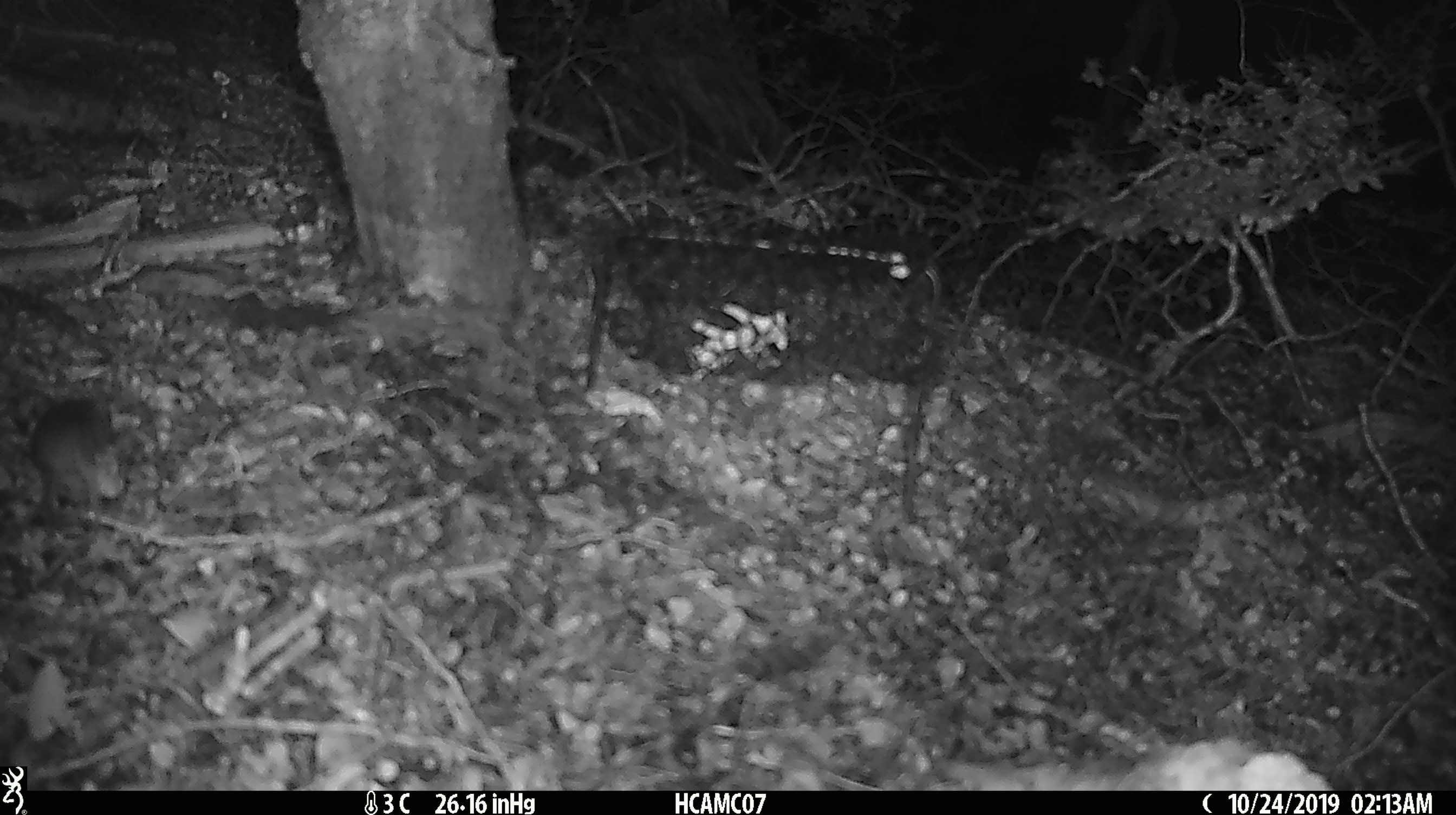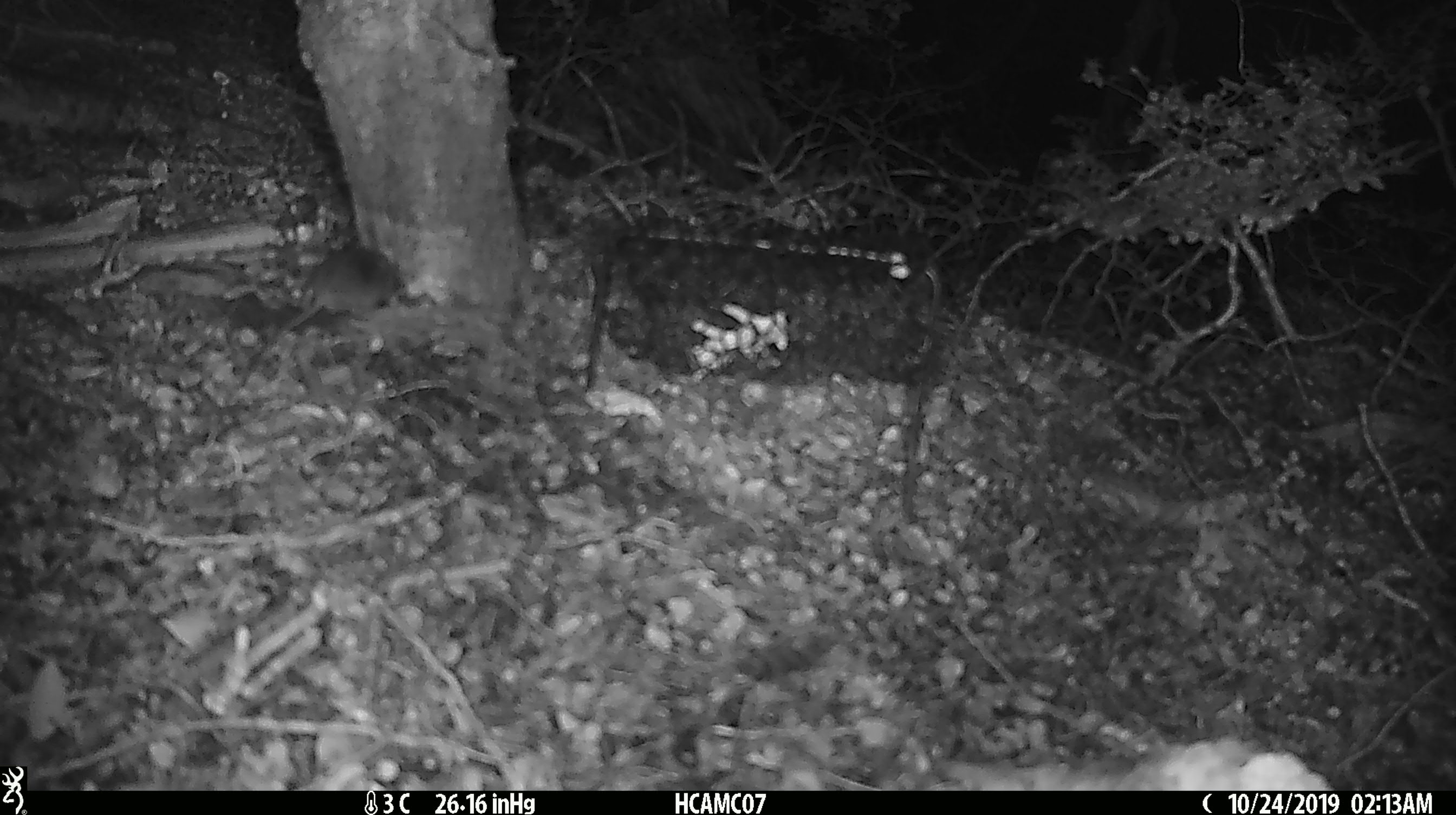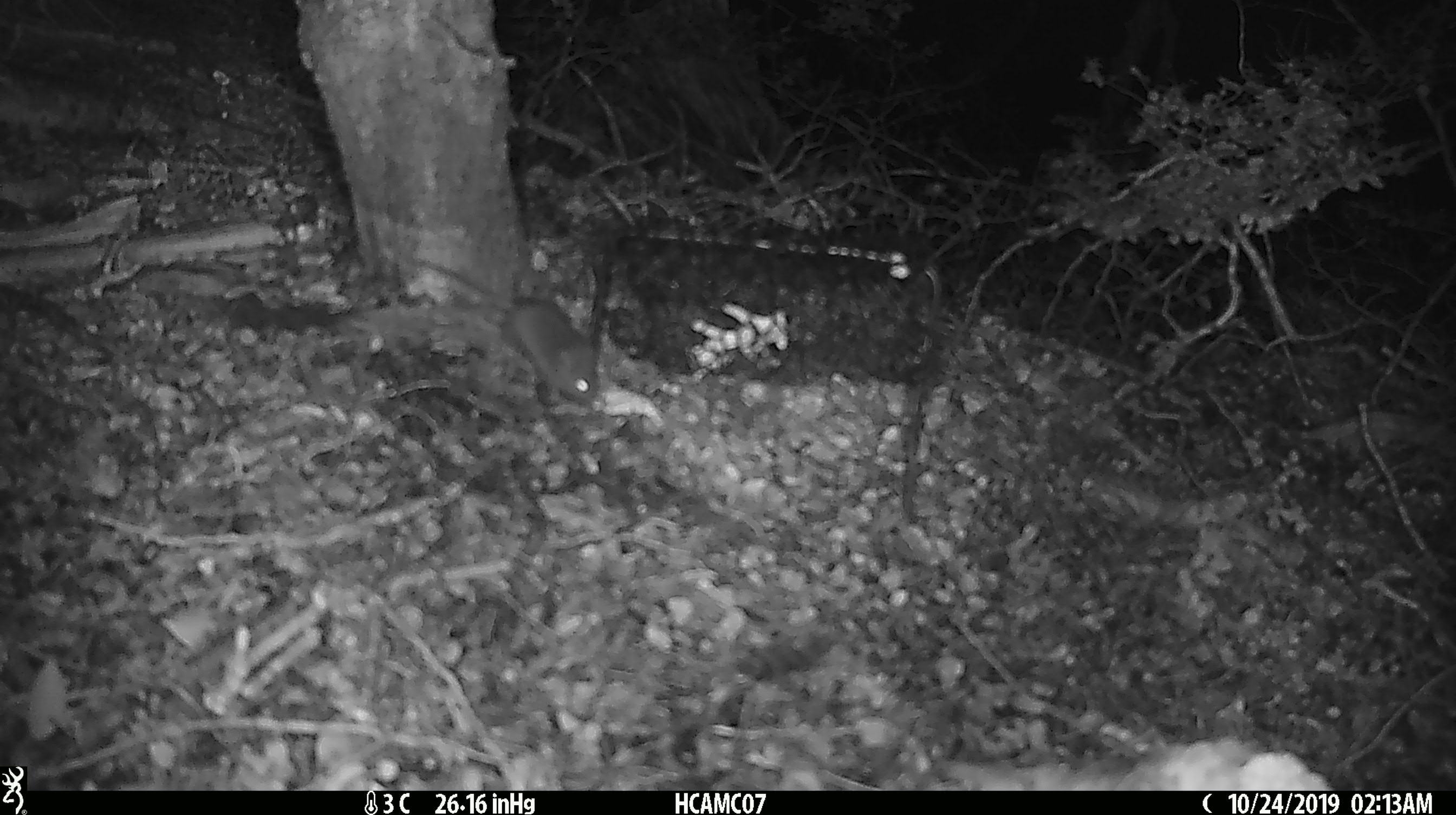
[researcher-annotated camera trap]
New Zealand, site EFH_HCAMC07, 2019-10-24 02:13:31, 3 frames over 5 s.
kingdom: Animalia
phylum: Chordata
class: Mammalia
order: Rodentia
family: Muridae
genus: Mus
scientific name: Mus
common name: mouse